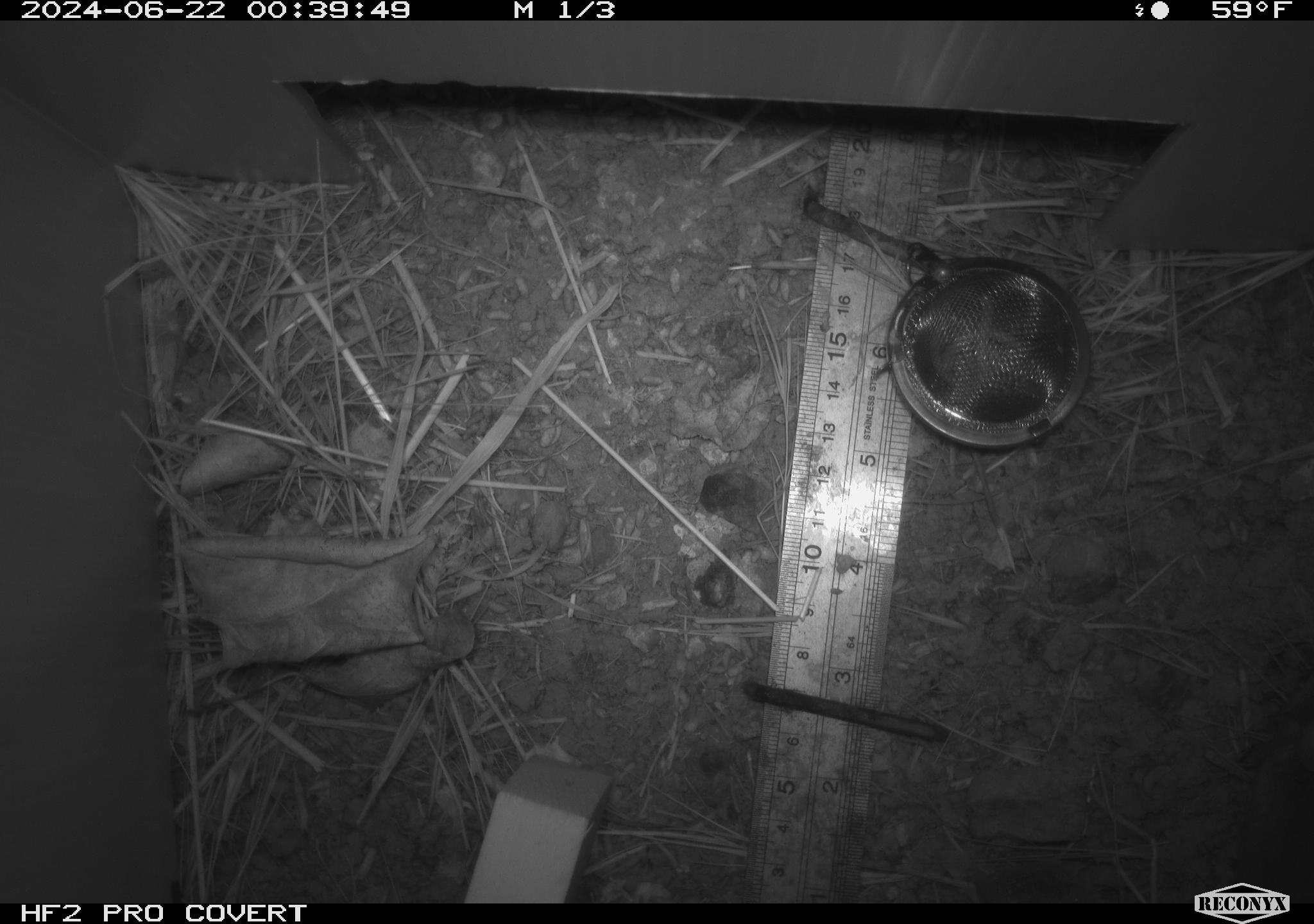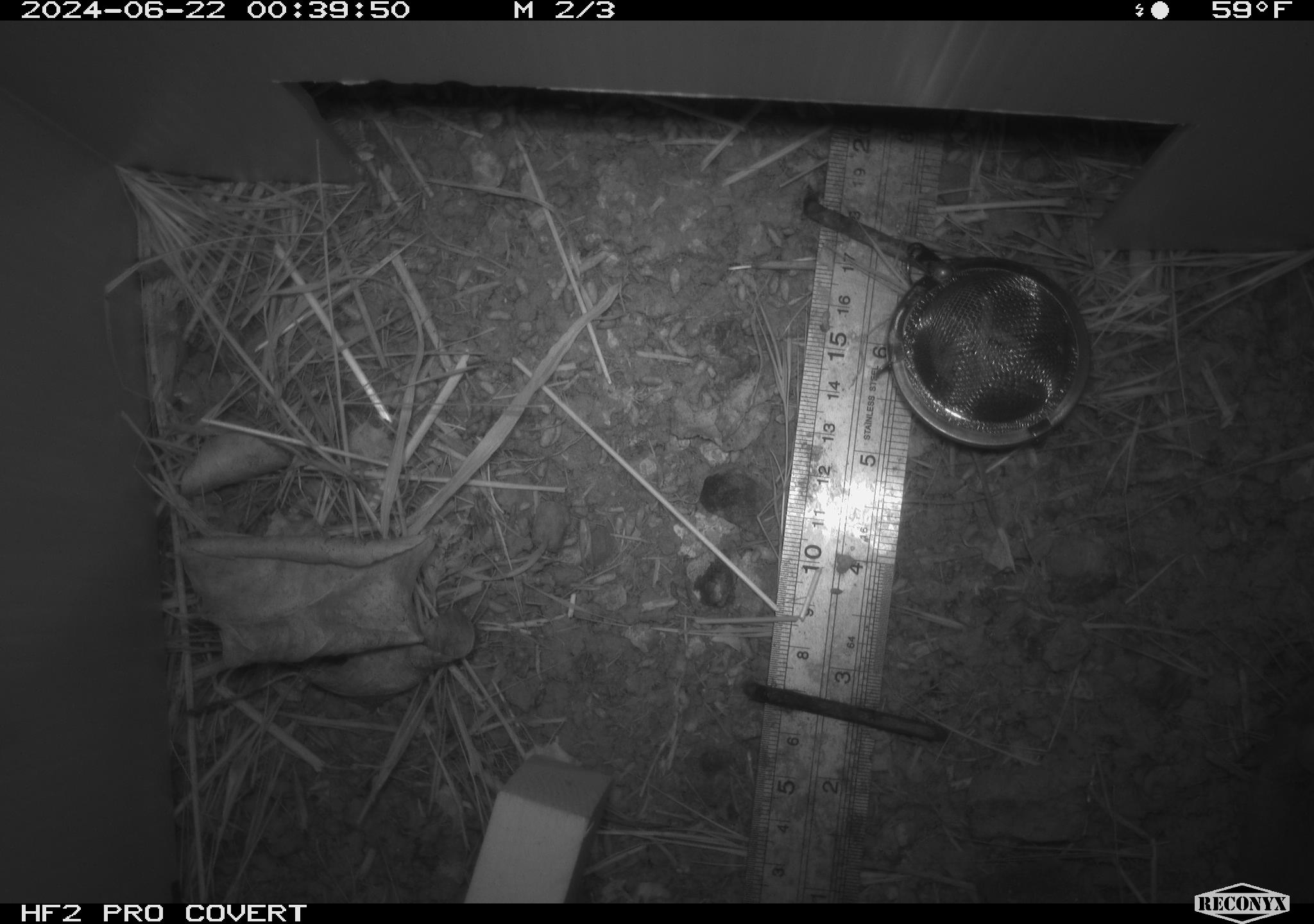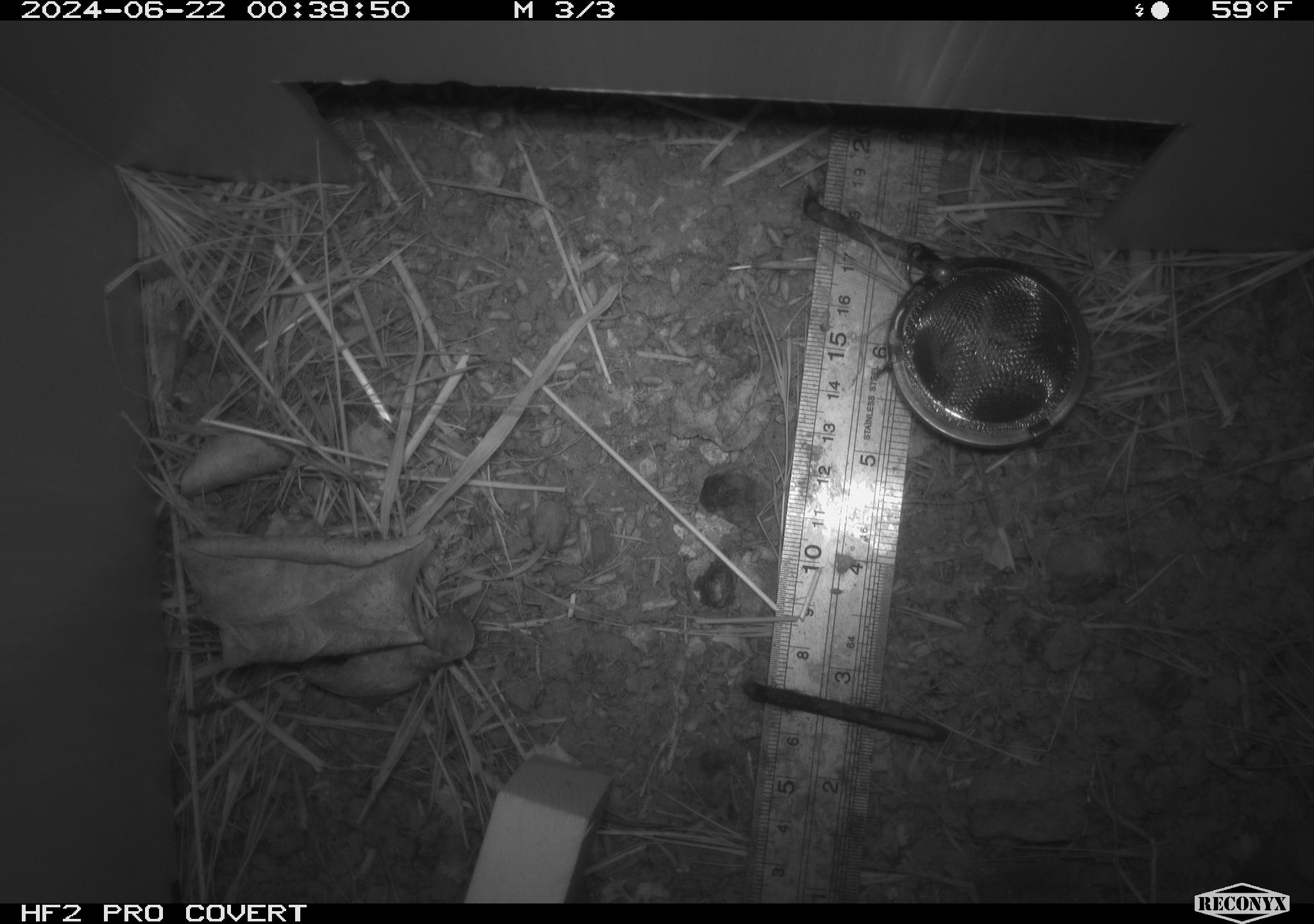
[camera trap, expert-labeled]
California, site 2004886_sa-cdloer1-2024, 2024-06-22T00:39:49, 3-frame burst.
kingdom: Animalia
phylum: Chordata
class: Mammalia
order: Rodentia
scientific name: Rodentia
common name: mouse species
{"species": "mouse species (Rodentia)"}